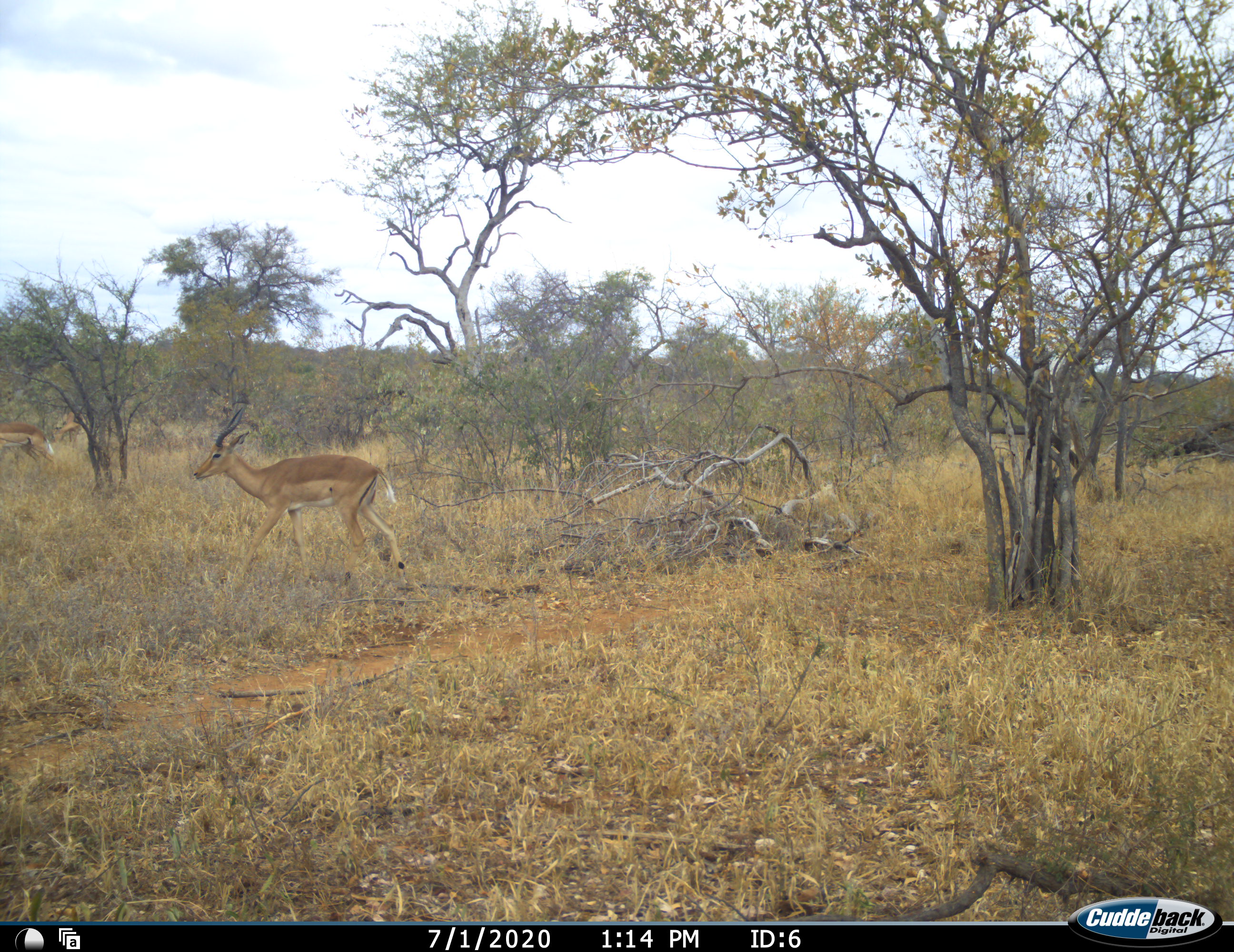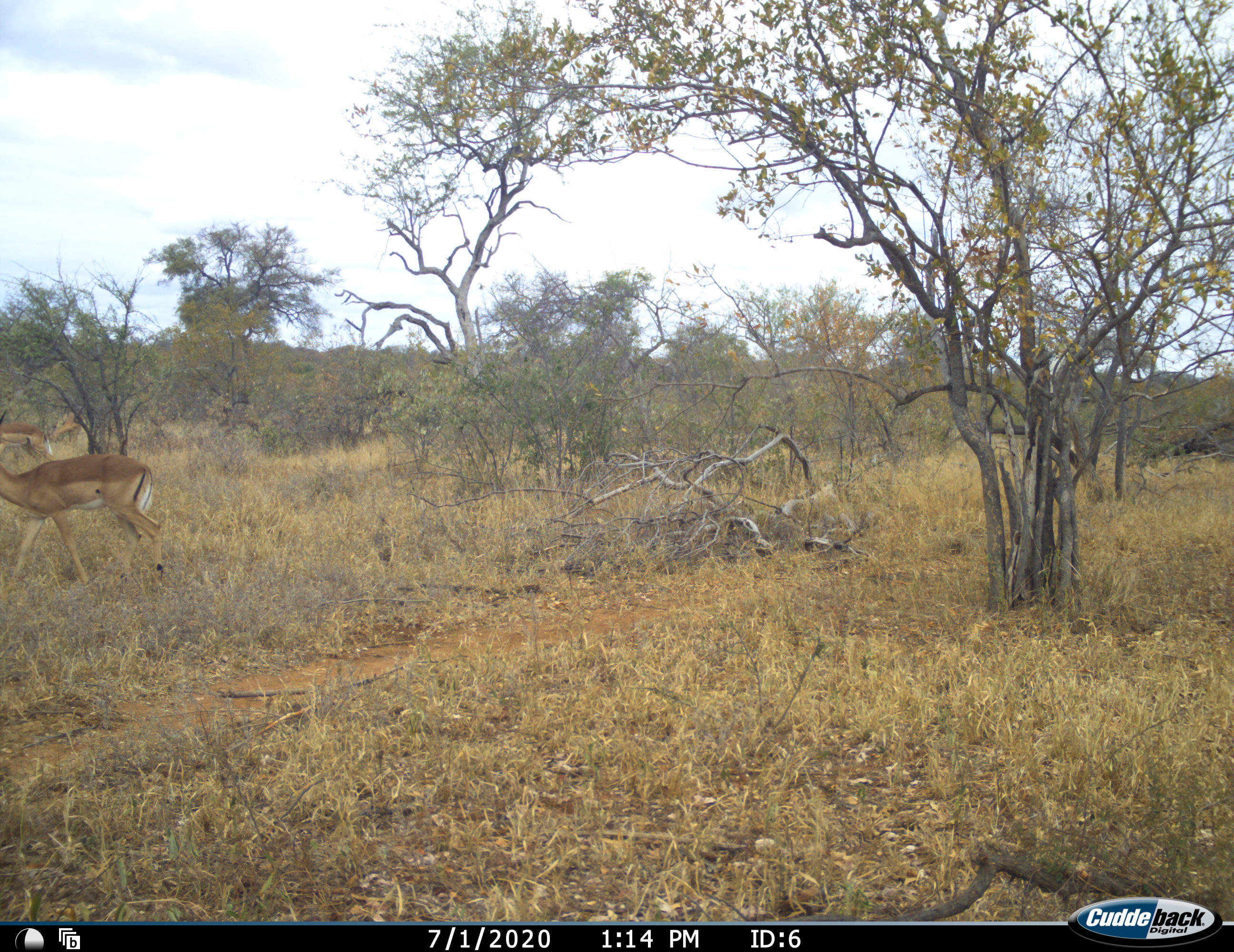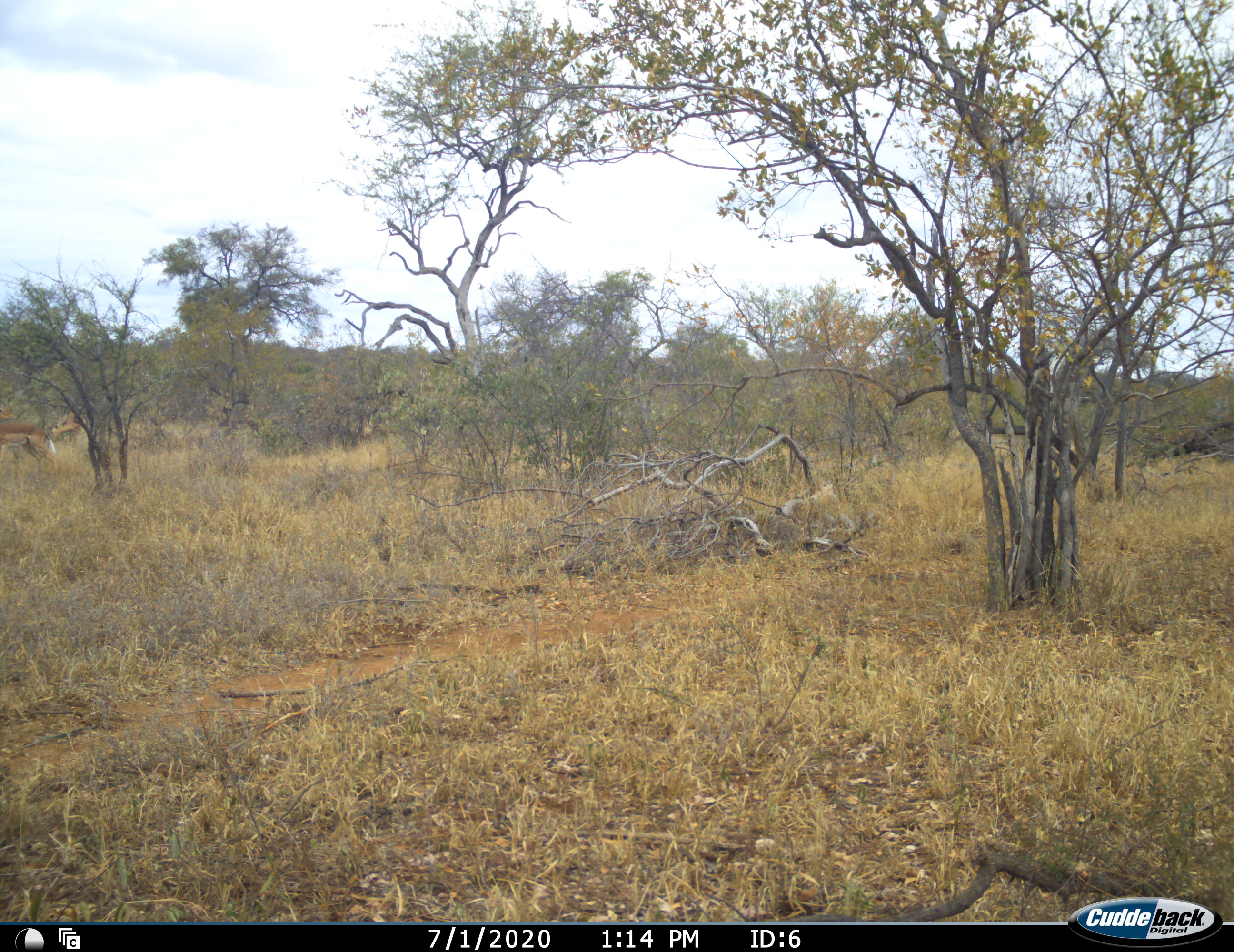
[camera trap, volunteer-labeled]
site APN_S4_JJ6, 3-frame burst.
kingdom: Animalia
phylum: Chordata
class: Mammalia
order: Artiodactyla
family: Bovidae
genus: Aepyceros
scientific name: Aepyceros melampus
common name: impala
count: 3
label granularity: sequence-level